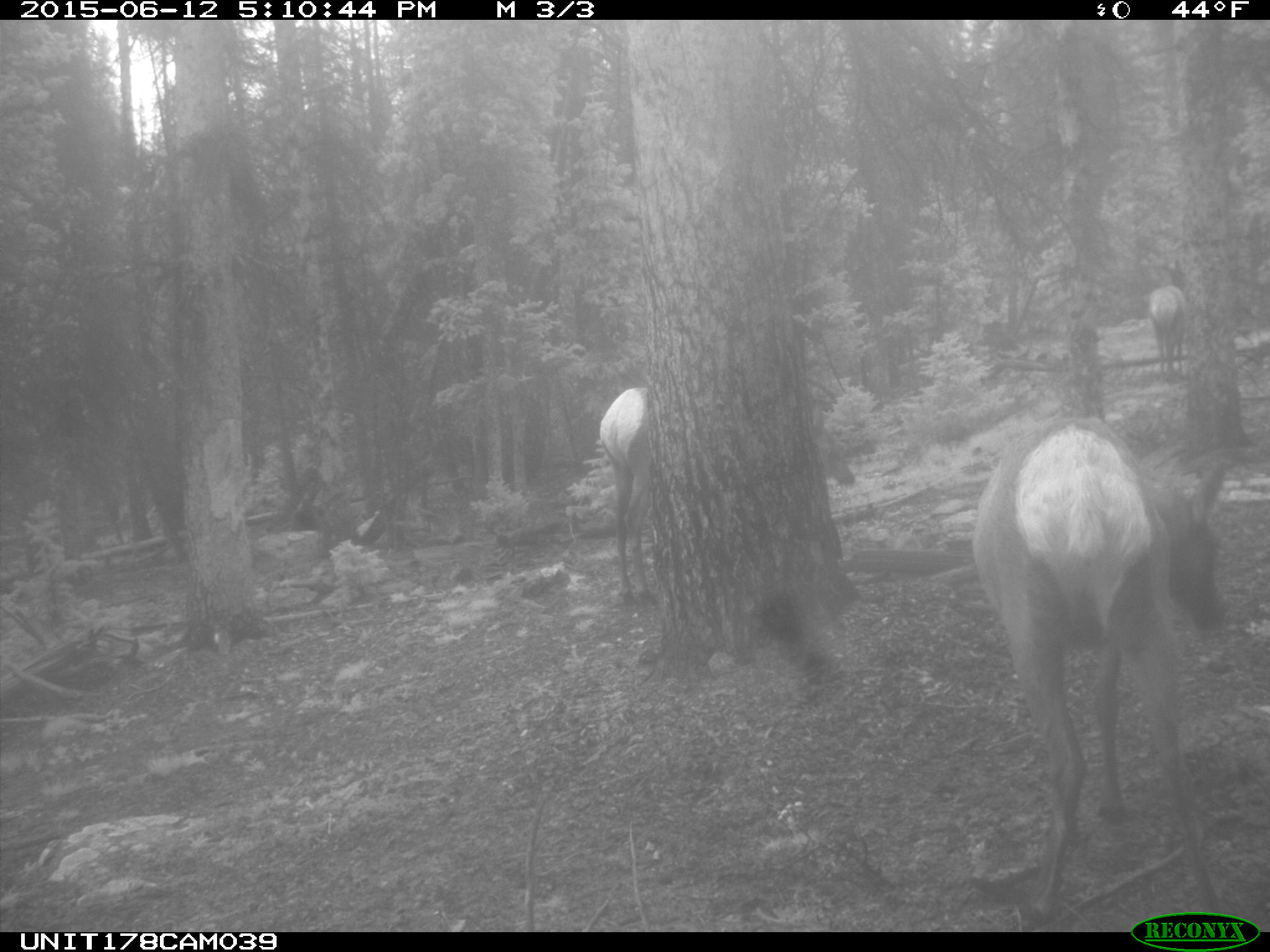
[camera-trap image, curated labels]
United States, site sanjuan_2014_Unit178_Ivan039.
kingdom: Animalia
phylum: Chordata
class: Mammalia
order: Artiodactyla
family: Cervidae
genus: Cervus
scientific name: Cervus elaphus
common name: red deer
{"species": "Cervus elaphus (red deer)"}